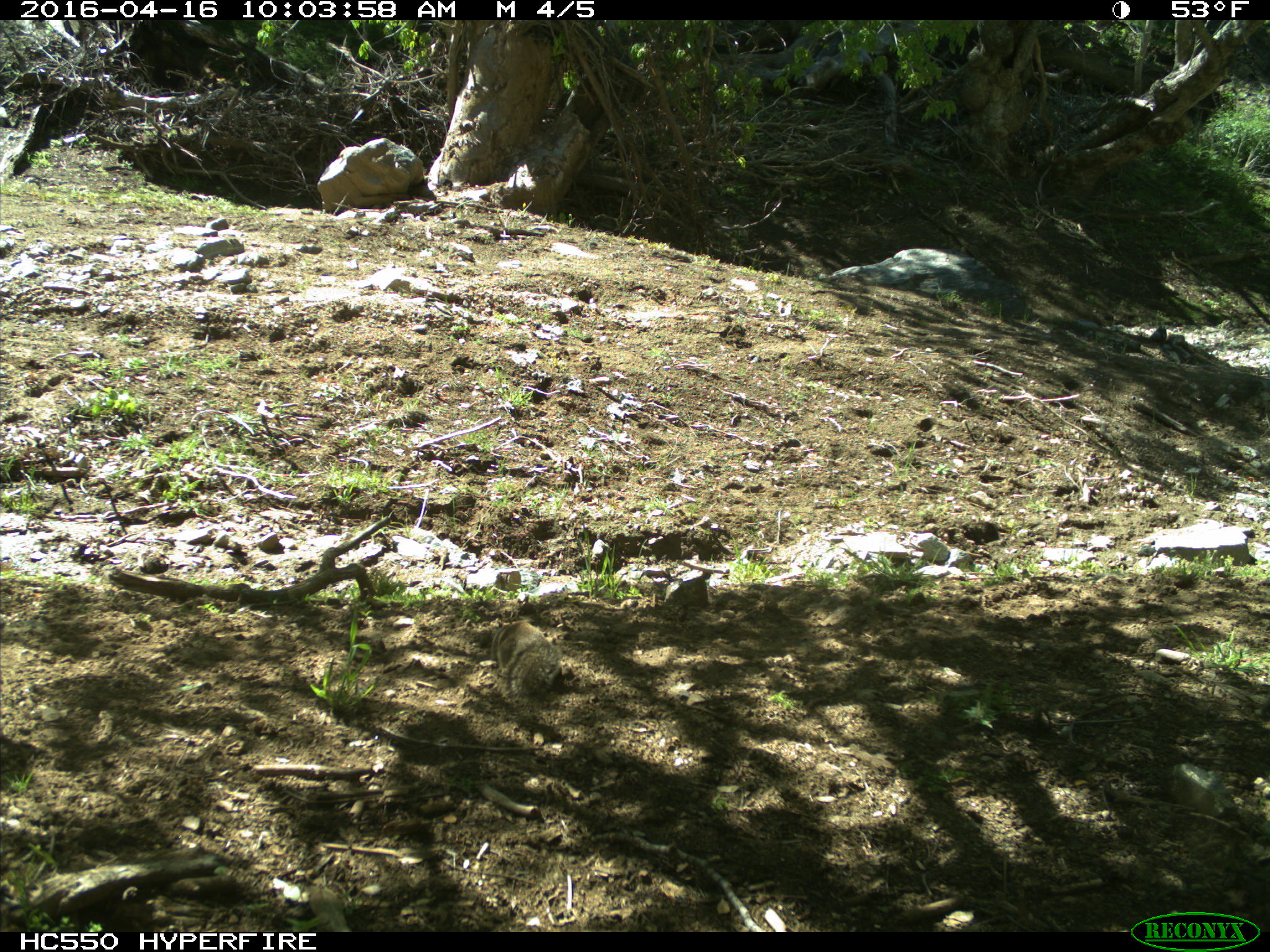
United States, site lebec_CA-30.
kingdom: Animalia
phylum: Chordata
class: Mammalia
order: Rodentia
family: Sciuridae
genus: Otospermophilus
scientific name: Otospermophilus beecheyi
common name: california ground squirrel